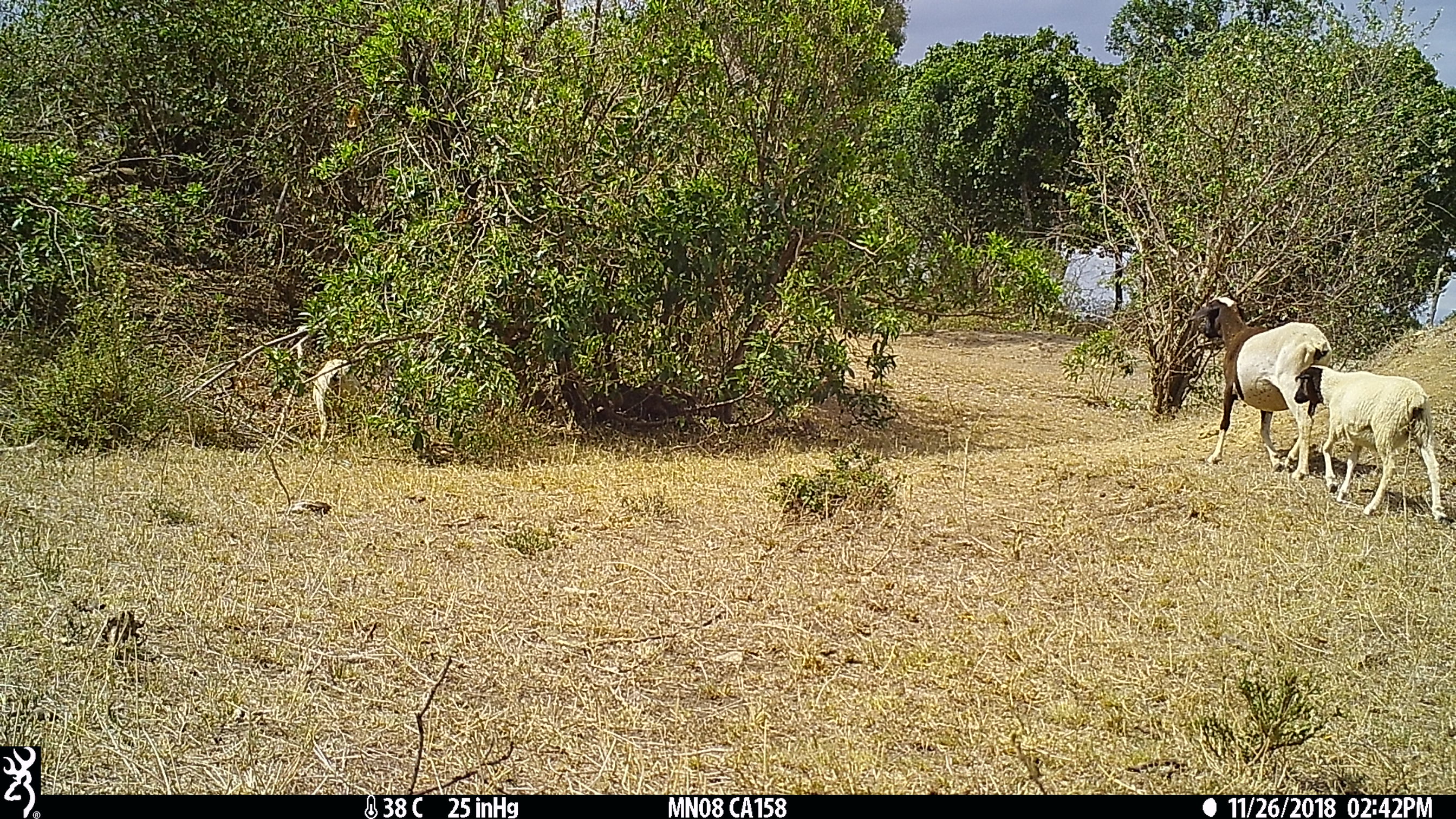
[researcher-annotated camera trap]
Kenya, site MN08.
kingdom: Animalia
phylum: Chordata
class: Mammalia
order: Artiodactyla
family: Bovidae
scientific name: Bovidae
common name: sheep or goat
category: shoat